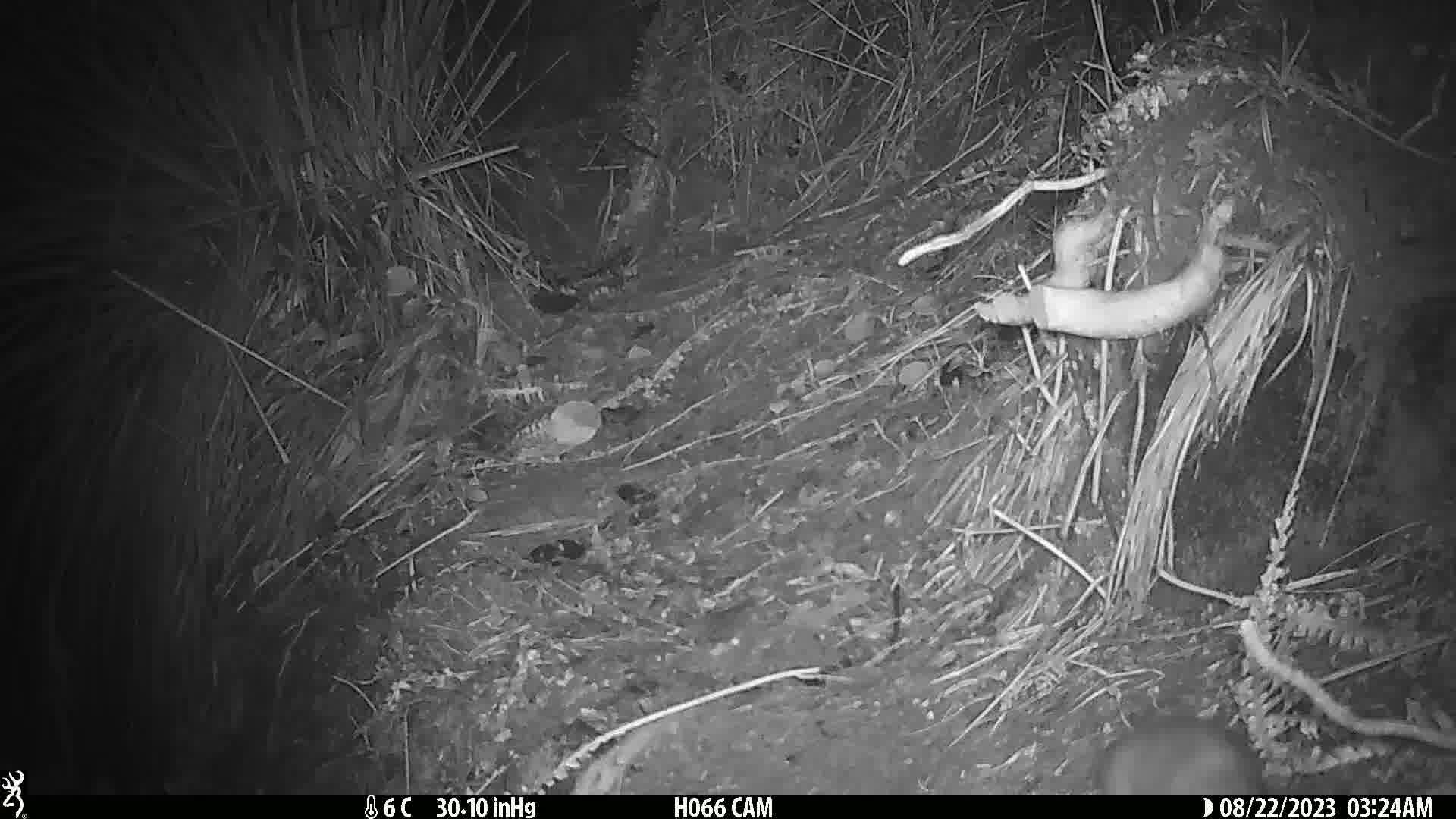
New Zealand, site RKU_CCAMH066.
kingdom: Animalia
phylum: Chordata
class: Mammalia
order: Rodentia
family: Muridae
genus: Rattus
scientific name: Rattus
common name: rat